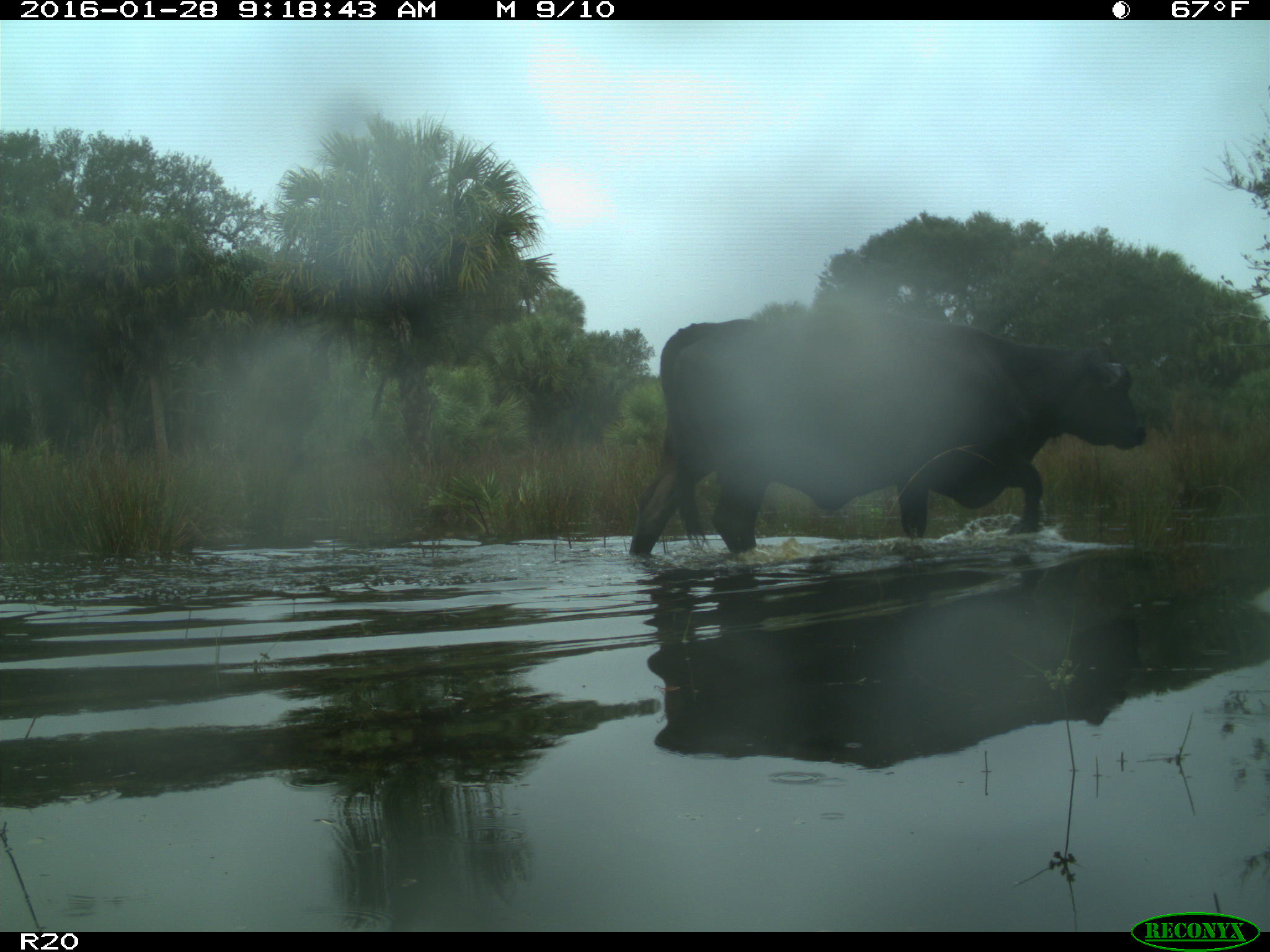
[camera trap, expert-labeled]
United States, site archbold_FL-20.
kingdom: Animalia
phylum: Chordata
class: Mammalia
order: Artiodactyla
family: Bovidae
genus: Bos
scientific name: Bos taurus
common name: domestic cow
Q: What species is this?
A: Bos taurus (domestic cow).